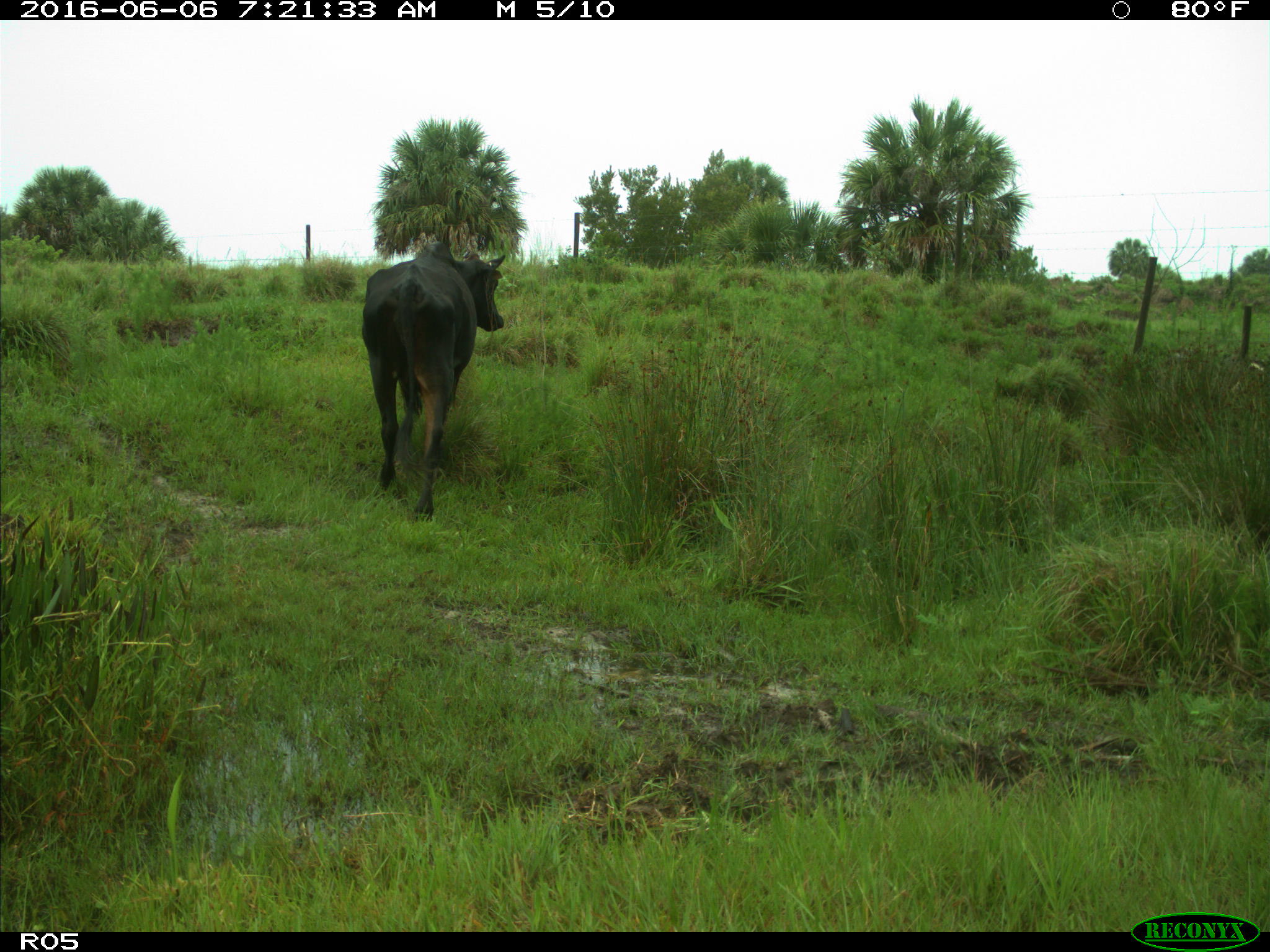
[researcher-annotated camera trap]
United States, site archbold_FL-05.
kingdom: Animalia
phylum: Chordata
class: Mammalia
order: Artiodactyla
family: Bovidae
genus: Bos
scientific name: Bos taurus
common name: domestic cow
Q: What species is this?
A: Bos taurus (domestic cow).